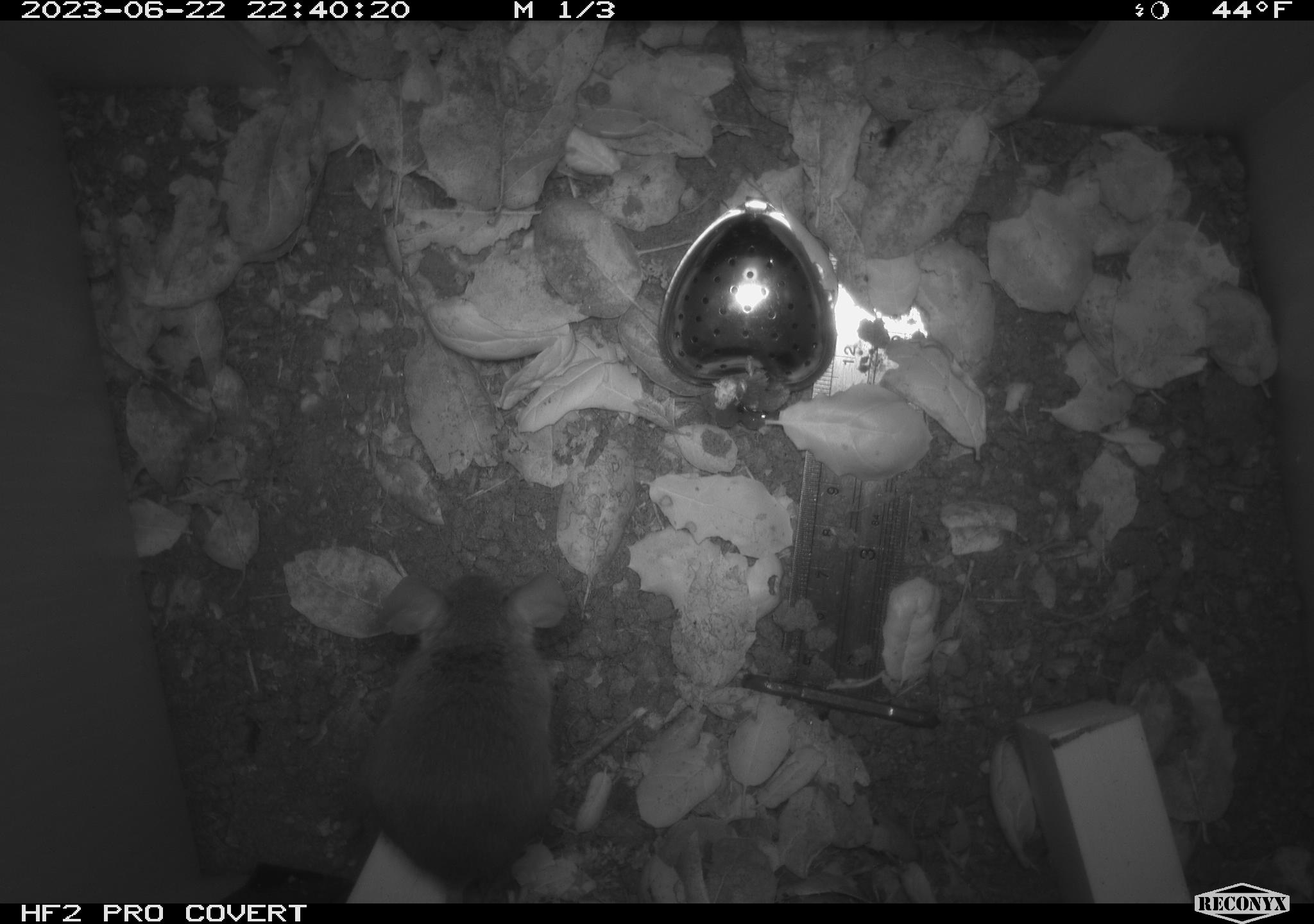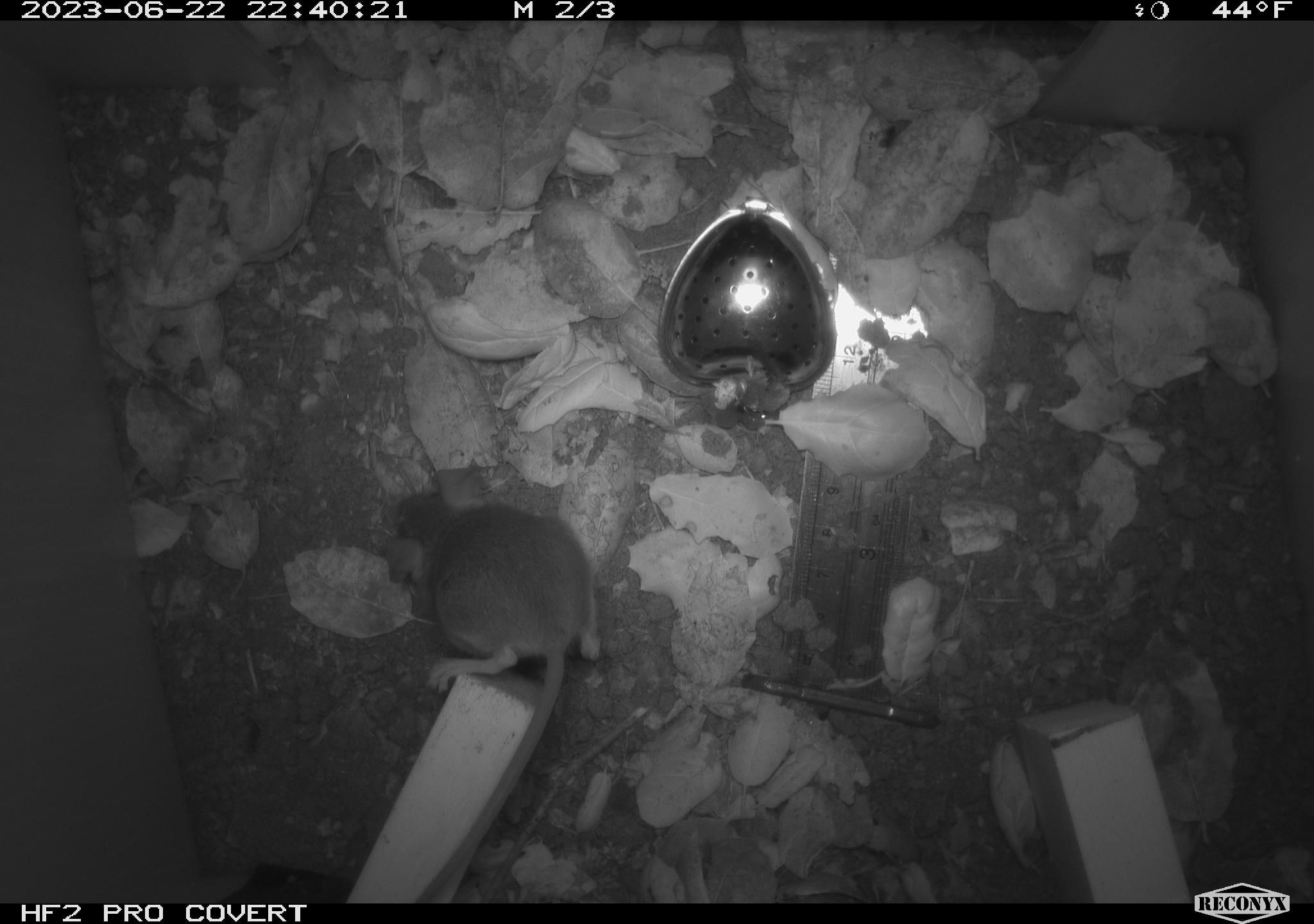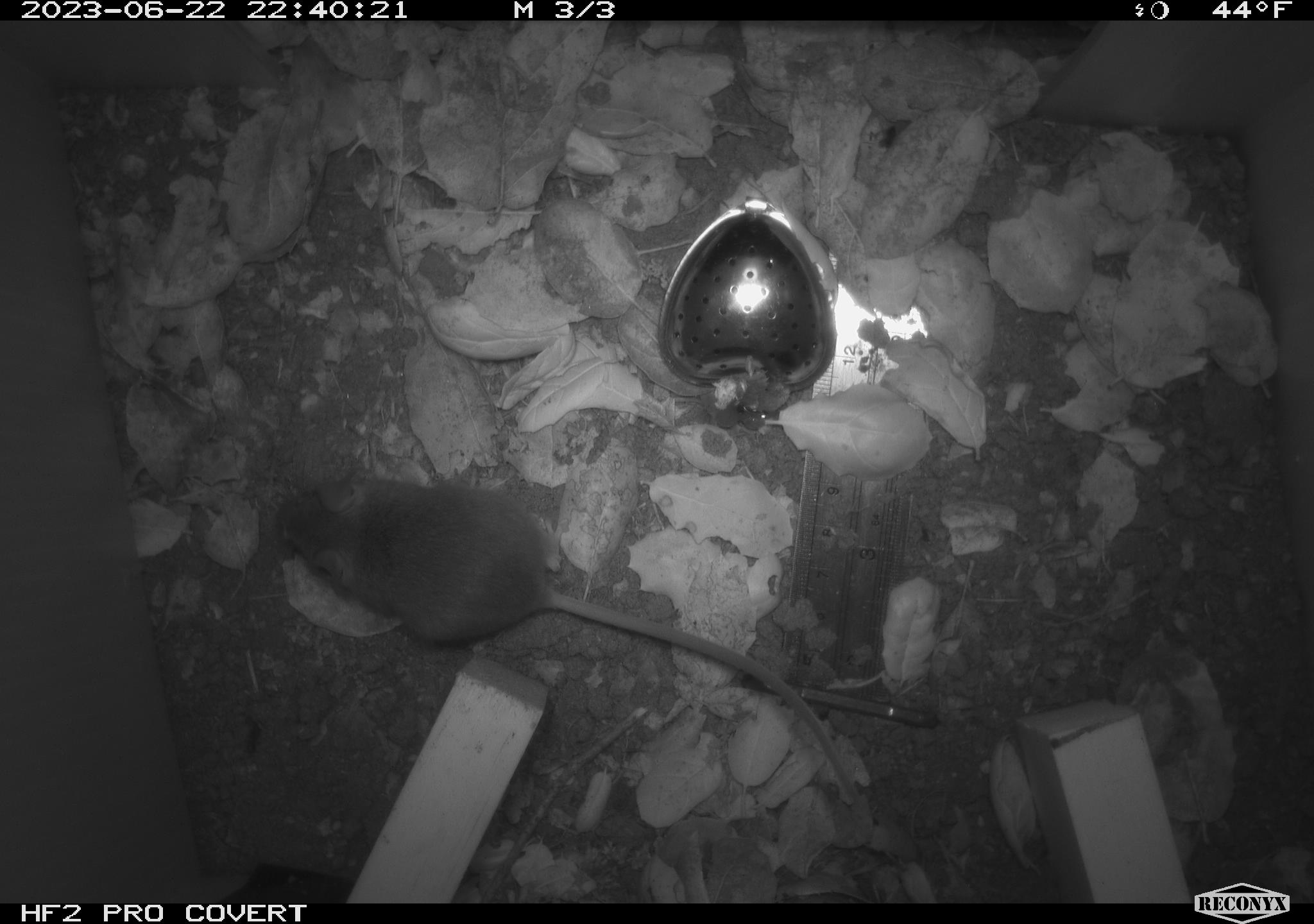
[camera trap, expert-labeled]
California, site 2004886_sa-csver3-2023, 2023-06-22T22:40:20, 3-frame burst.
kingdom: Animalia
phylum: Chordata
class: Mammalia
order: Rodentia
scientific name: Rodentia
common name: mouse species